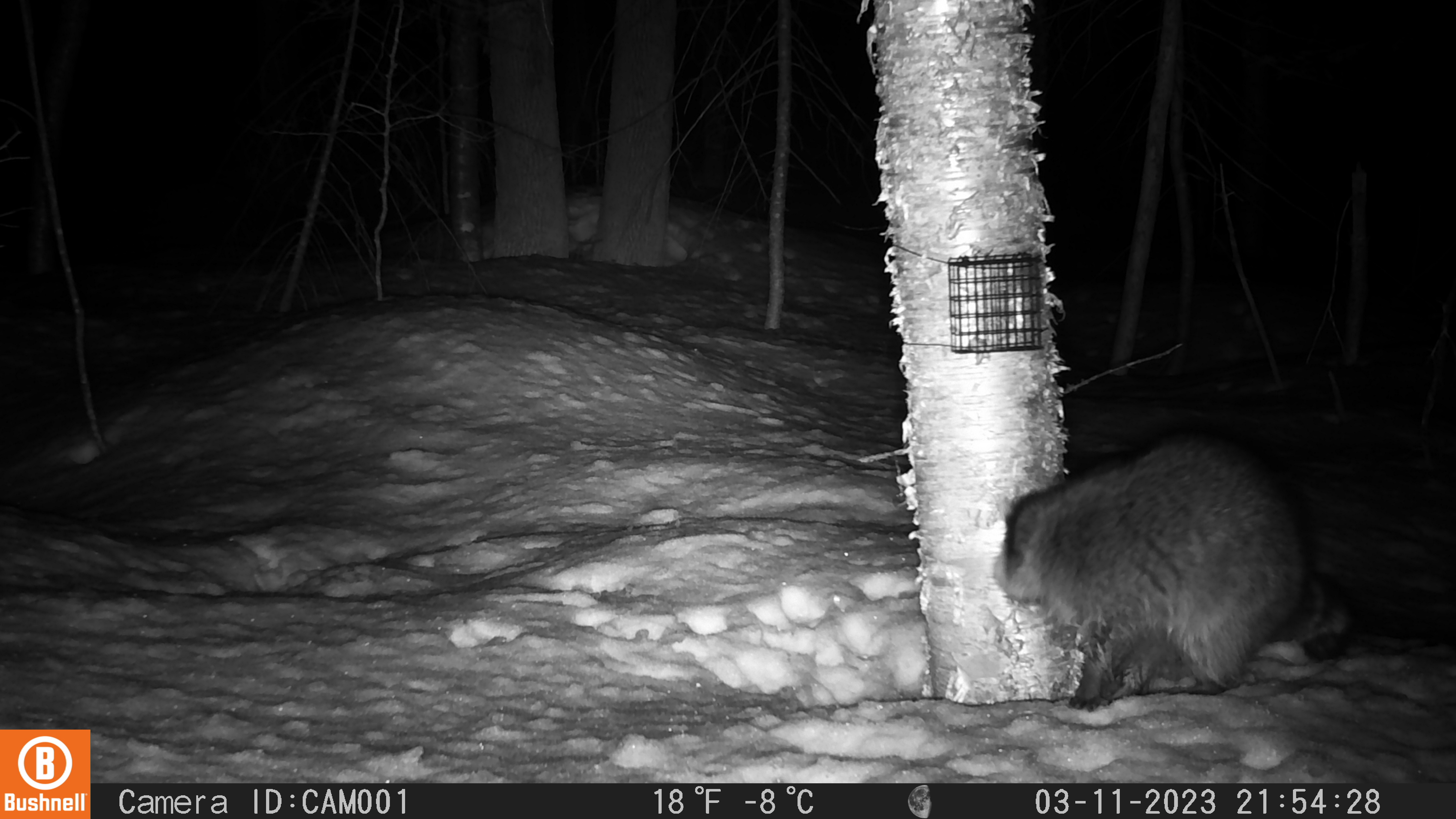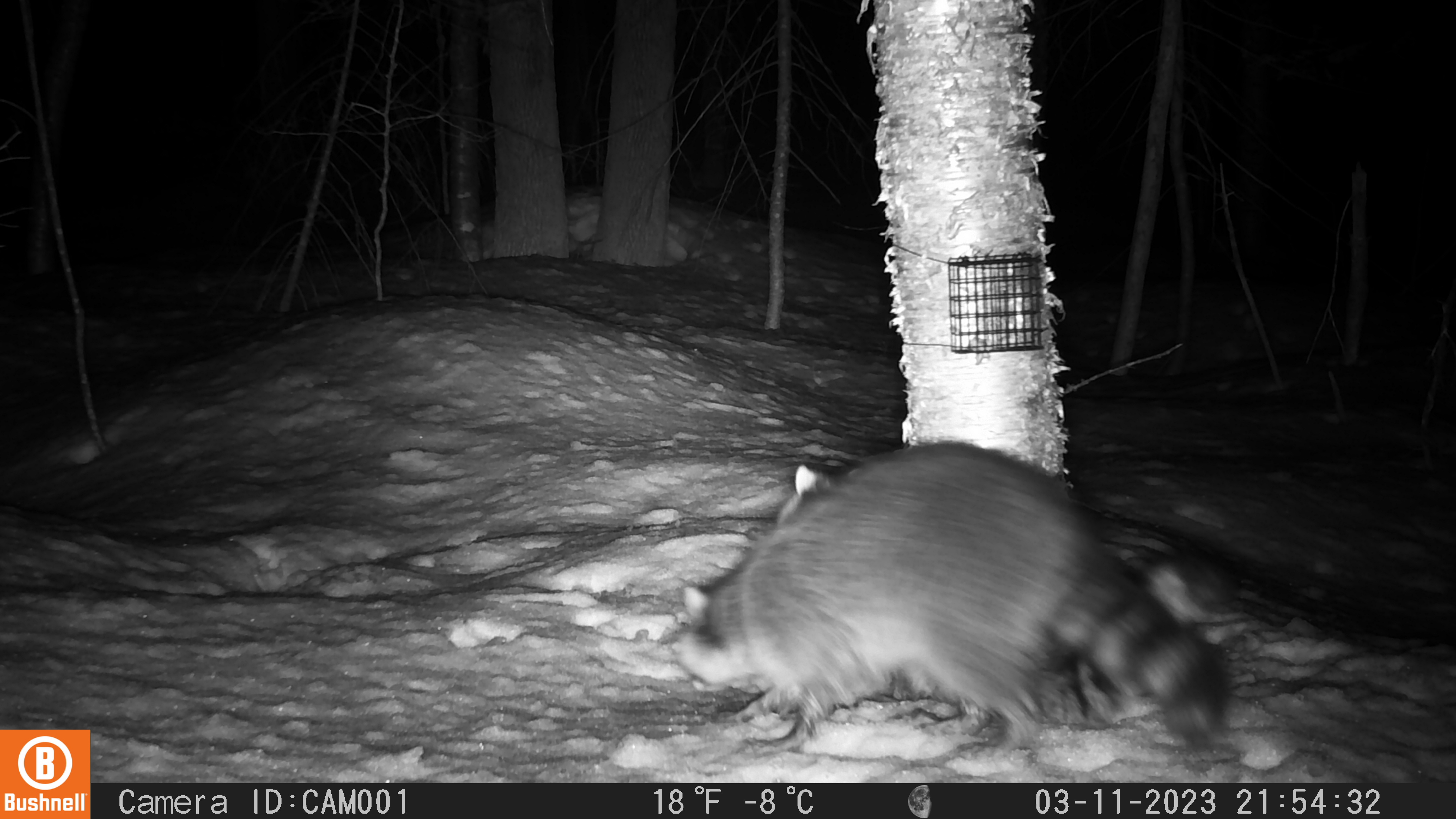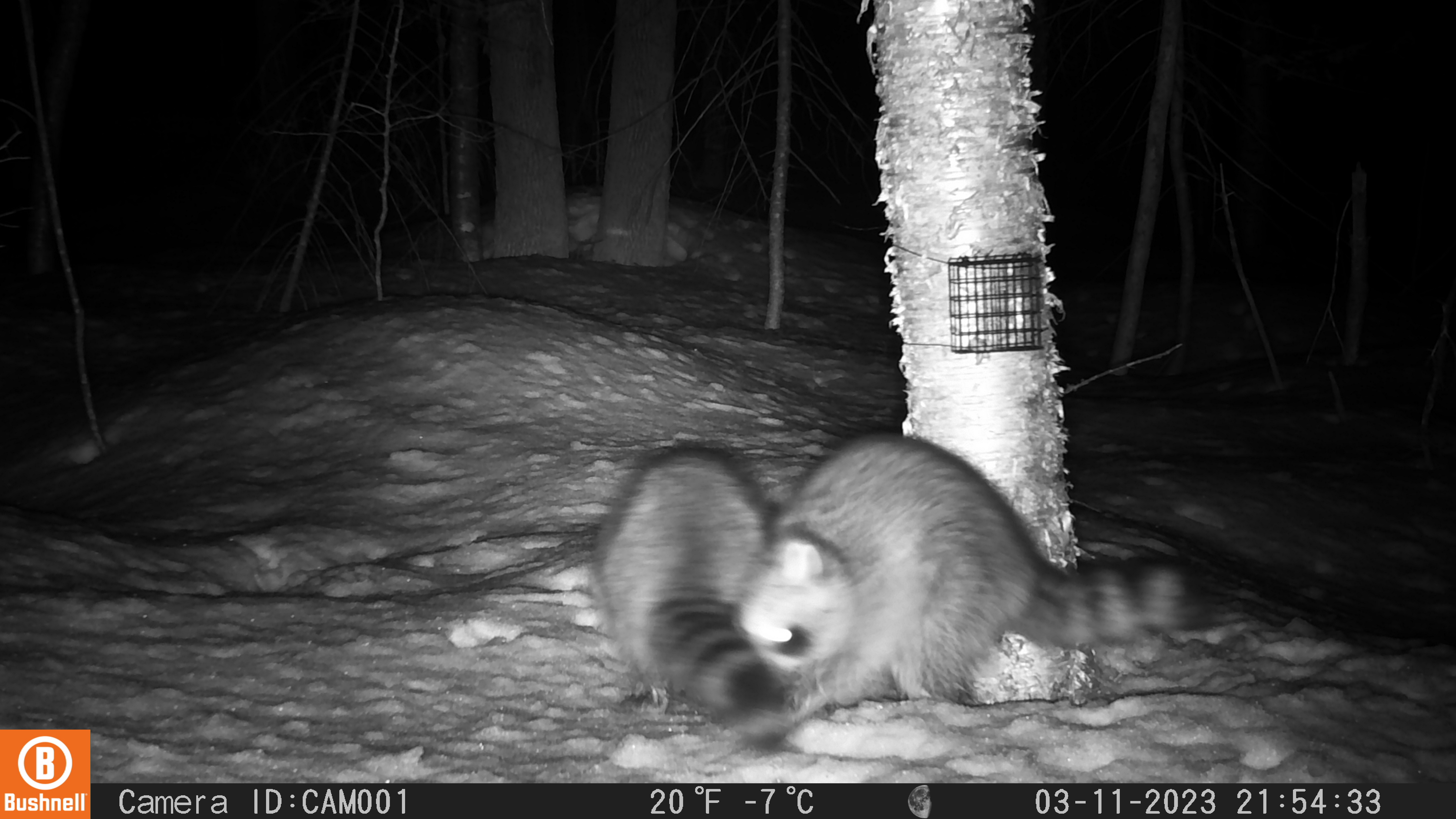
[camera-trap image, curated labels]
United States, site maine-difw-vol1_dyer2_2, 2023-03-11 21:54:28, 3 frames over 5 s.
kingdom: Animalia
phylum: Chordata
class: Mammalia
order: Carnivora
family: Procyonidae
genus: Procyon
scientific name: Procyon lotor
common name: raccoon